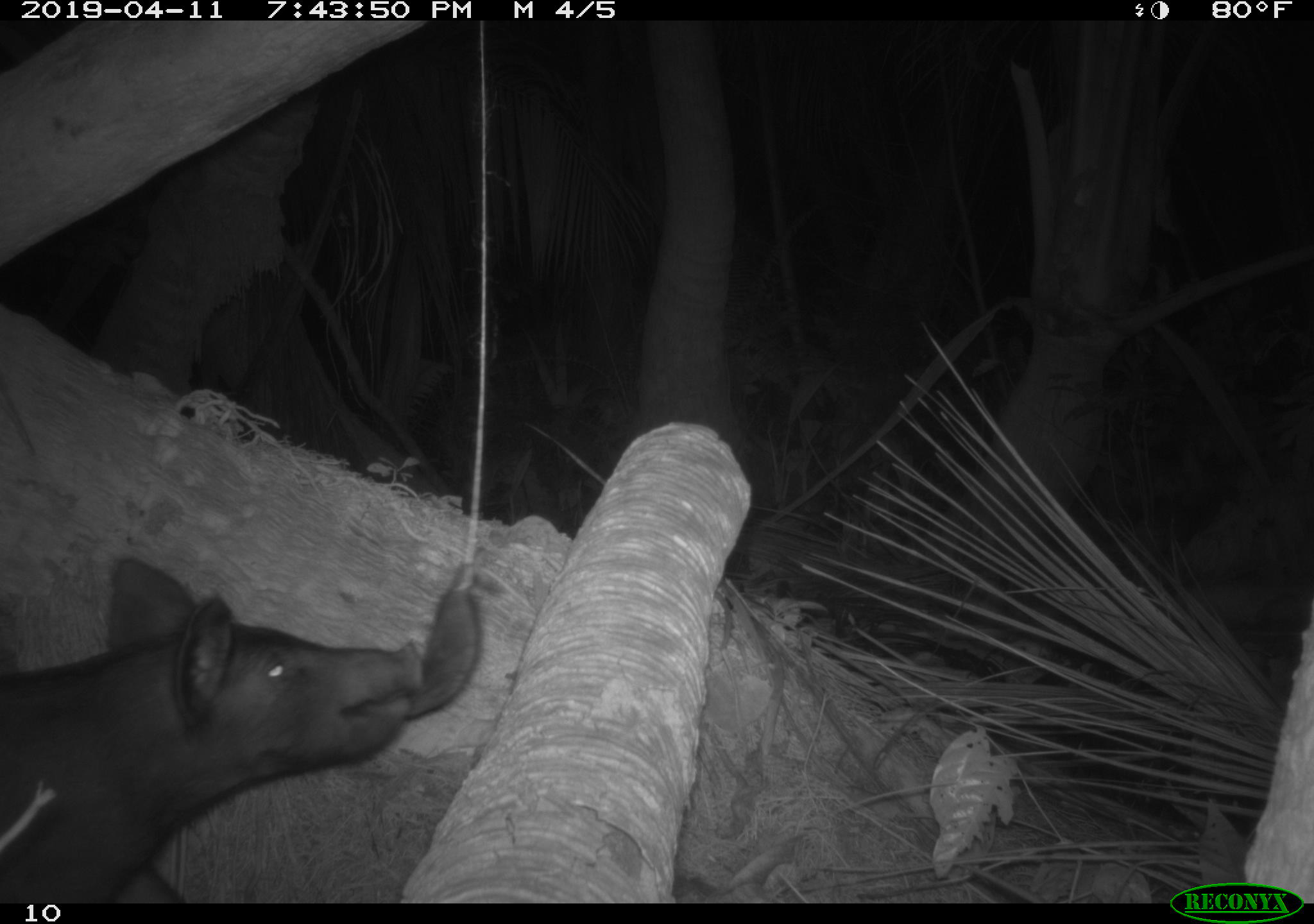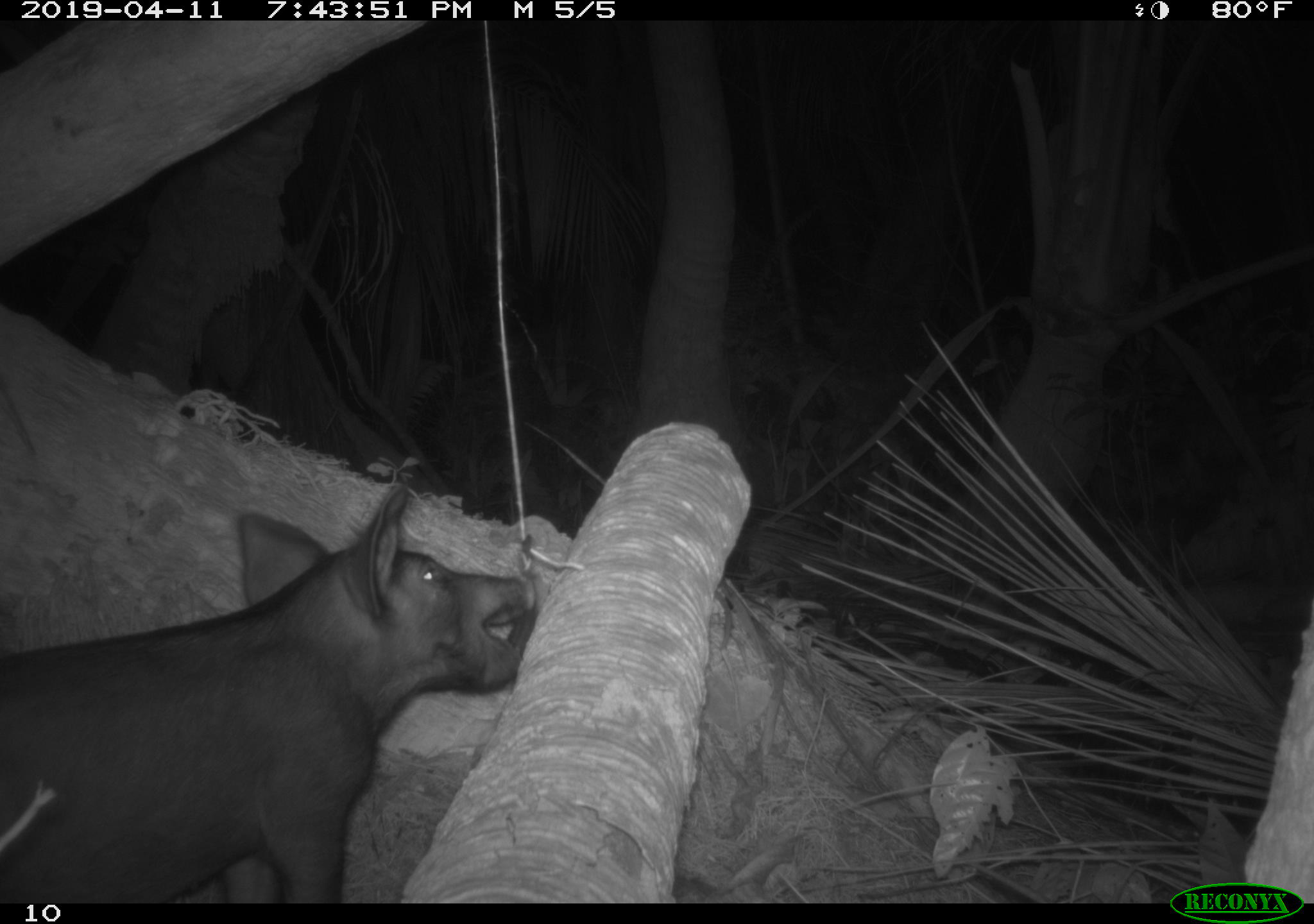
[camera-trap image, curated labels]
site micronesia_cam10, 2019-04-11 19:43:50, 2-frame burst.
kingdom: Animalia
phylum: Chordata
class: Mammalia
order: Artiodactyla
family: Suidae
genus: Sus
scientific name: Sus scrofa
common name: pig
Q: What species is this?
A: Pig (Sus scrofa).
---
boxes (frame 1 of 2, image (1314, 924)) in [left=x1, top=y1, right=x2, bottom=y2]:
pig: [left=0, top=554, right=422, bottom=900]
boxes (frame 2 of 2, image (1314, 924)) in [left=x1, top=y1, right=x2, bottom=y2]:
pig: [left=0, top=481, right=549, bottom=902]